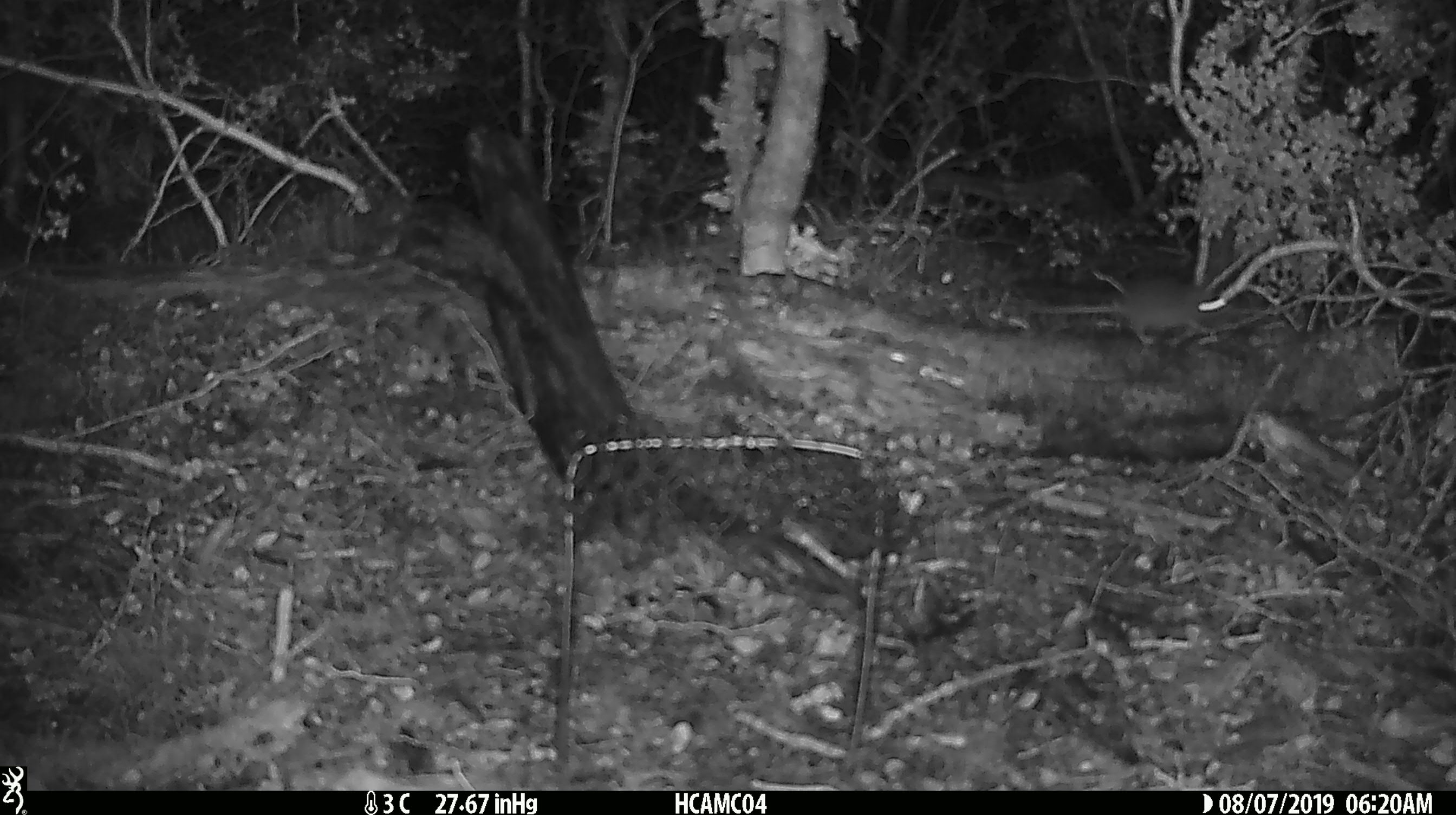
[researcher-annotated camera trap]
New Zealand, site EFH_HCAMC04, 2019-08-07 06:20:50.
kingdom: Animalia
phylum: Chordata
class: Mammalia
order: Rodentia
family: Muridae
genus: Mus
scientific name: Mus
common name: mouse